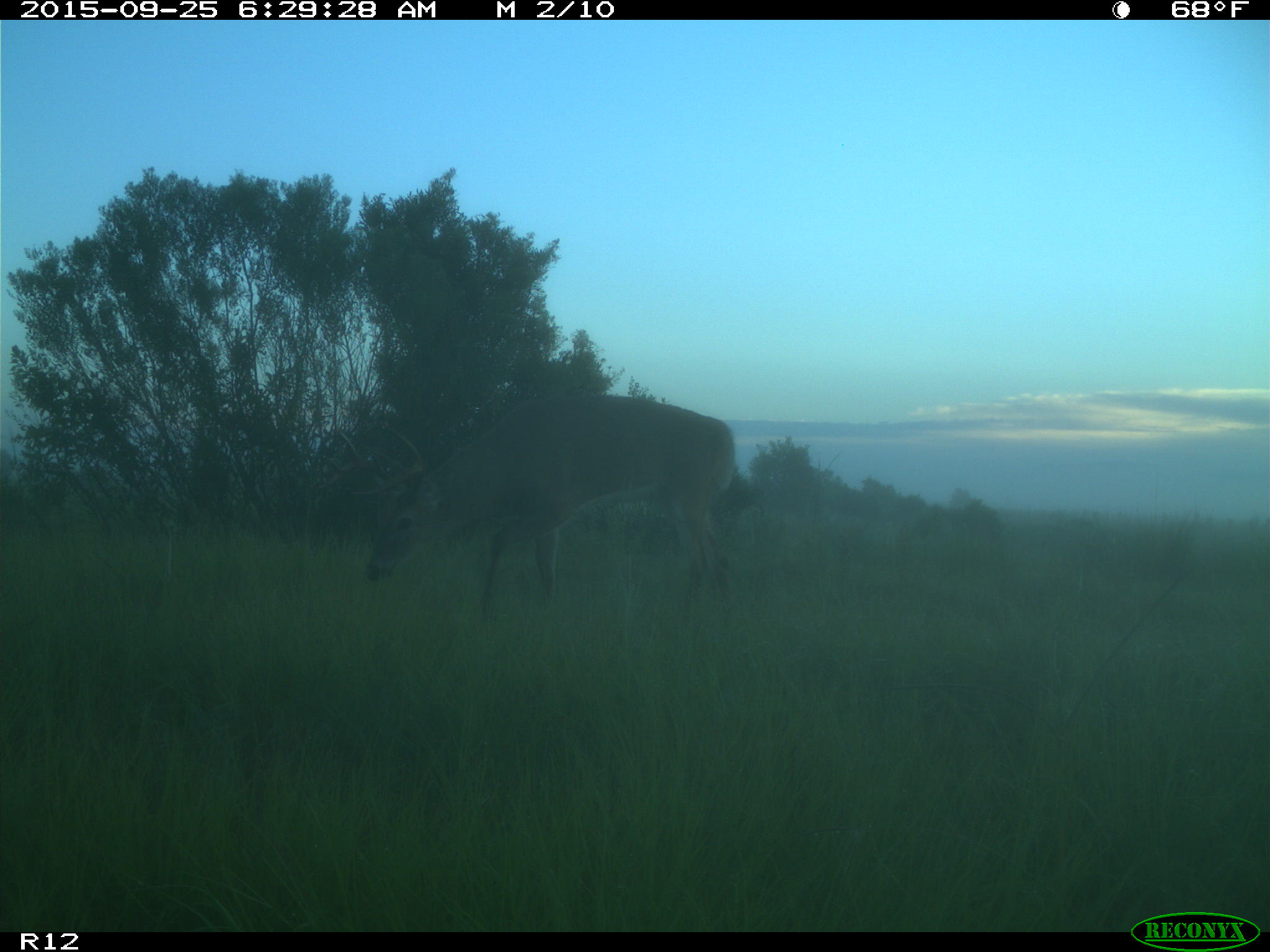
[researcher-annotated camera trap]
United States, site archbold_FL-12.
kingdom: Animalia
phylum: Chordata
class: Mammalia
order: Artiodactyla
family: Cervidae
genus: Odocoileus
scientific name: Odocoileus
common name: deer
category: unidentified deer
Unidentified deer (deer) (Odocoileus).